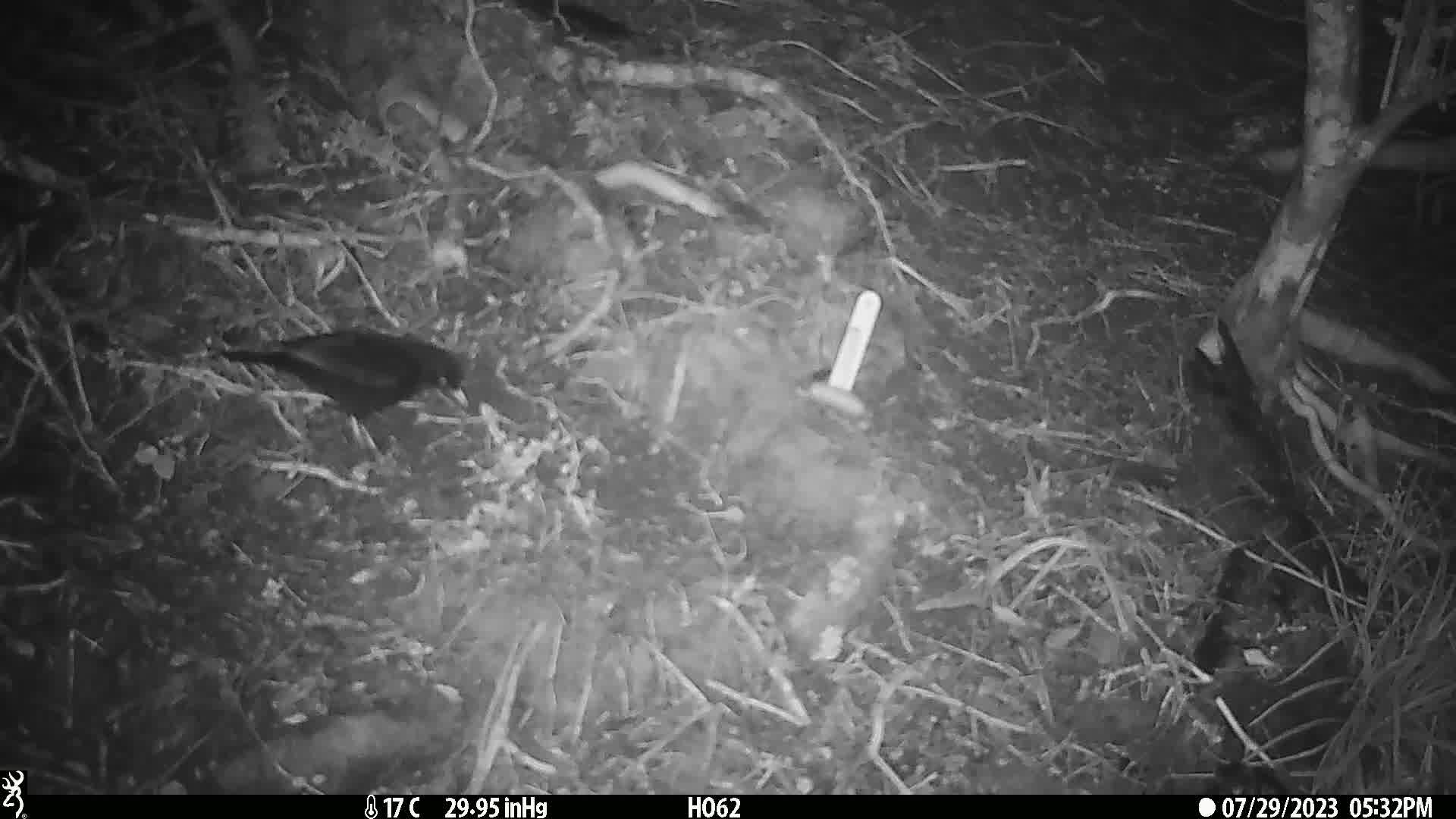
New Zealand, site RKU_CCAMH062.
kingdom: Animalia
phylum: Chordata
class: Aves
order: Passeriformes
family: Turdidae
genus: Turdus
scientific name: Turdus merula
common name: eurasian blackbird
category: blackbird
Blackbird (eurasian blackbird) (Turdus merula).